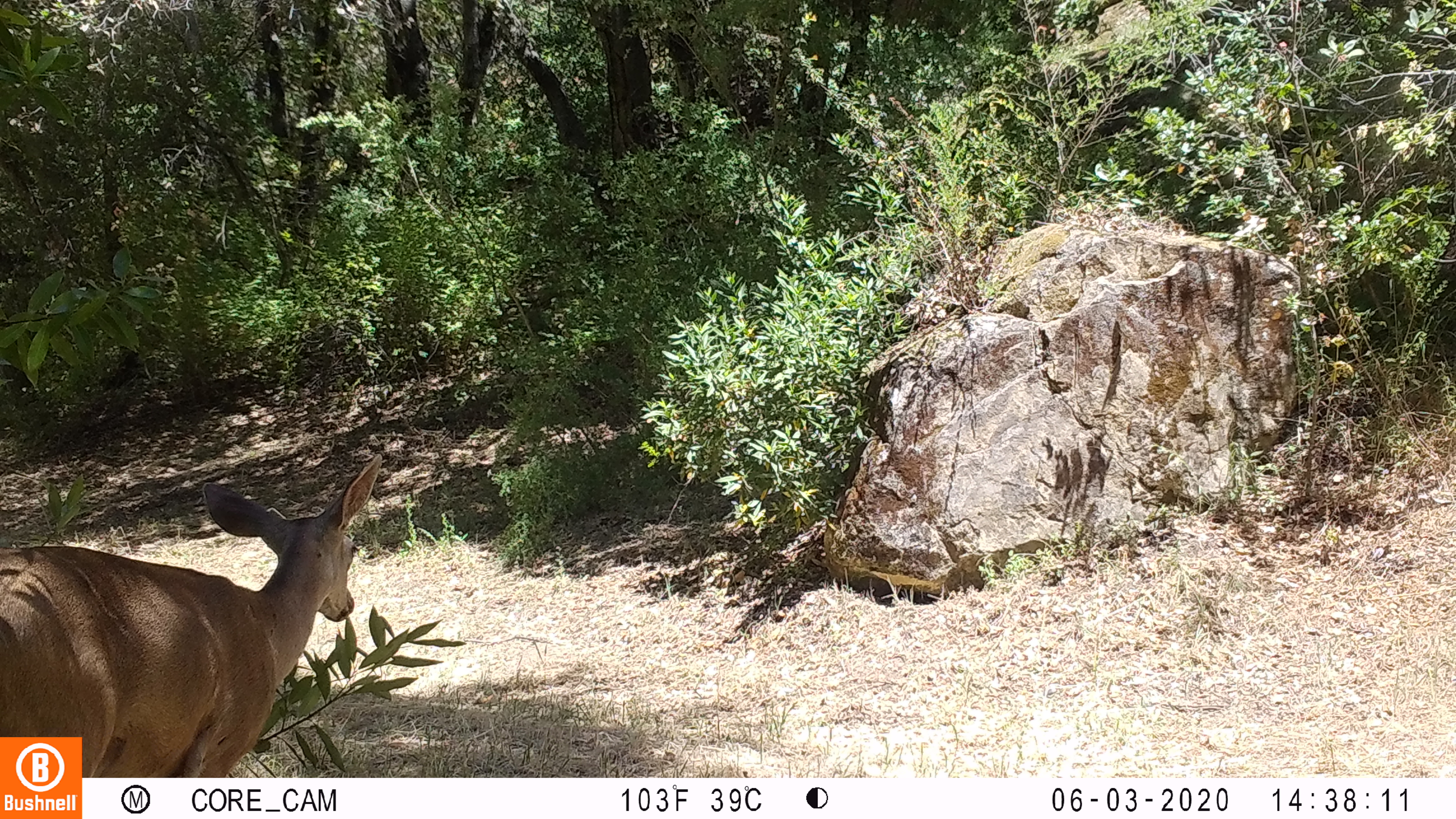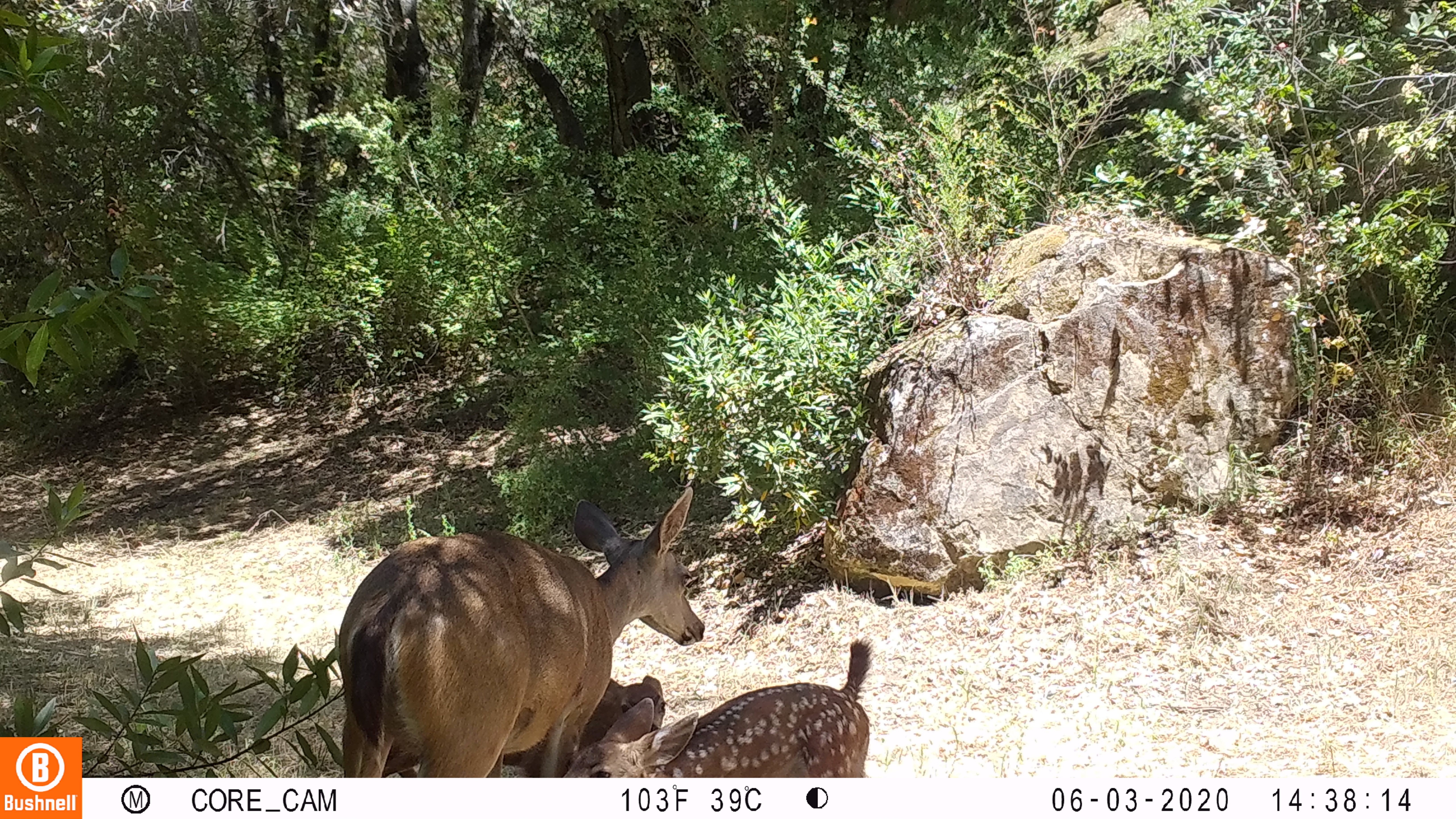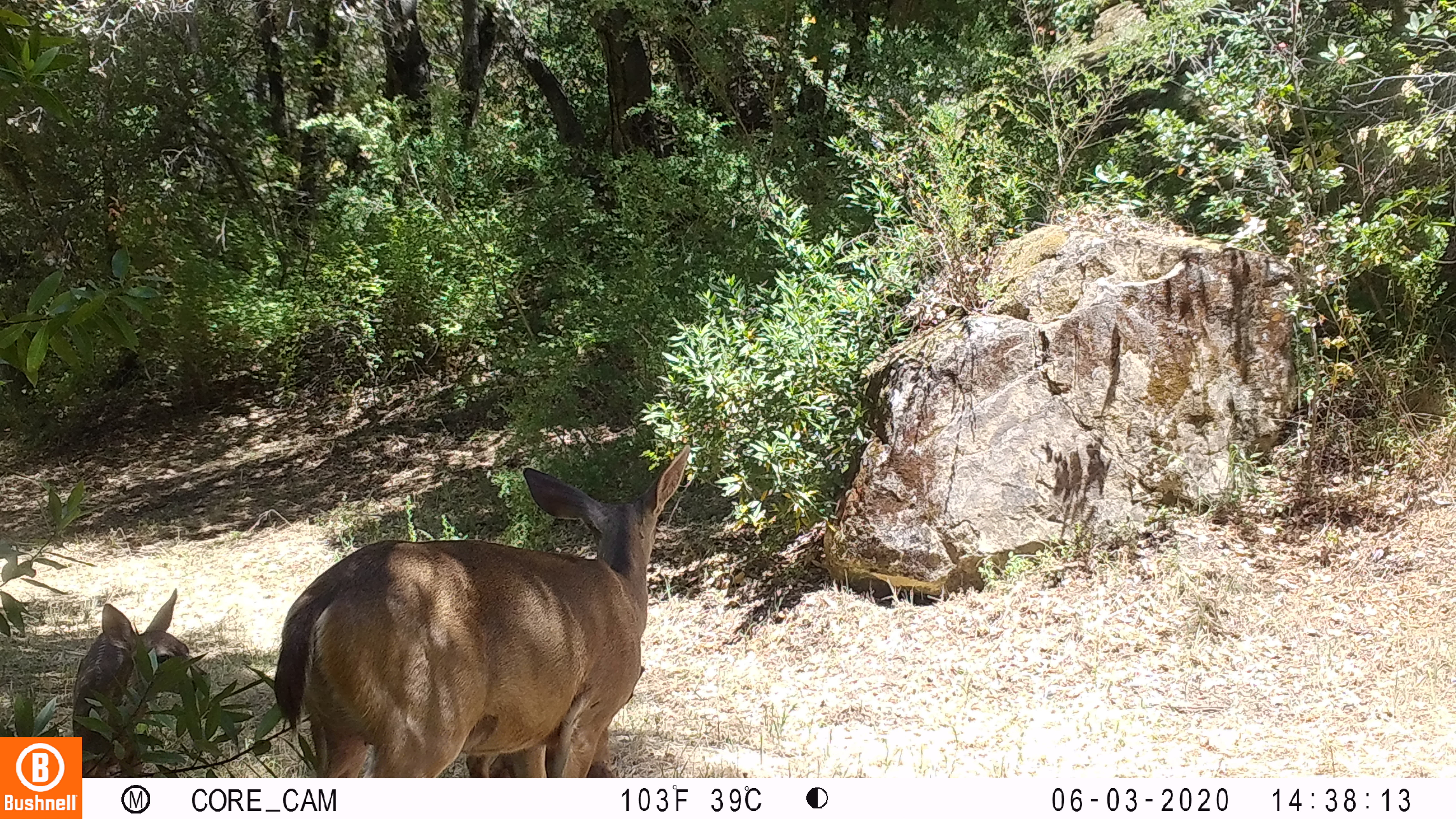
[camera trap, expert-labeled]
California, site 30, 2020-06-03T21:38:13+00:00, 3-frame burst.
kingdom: Animalia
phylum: Chordata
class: Mammalia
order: Artiodactyla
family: Cervidae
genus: Odocoileus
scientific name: Odocoileus hemionus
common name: mule deer